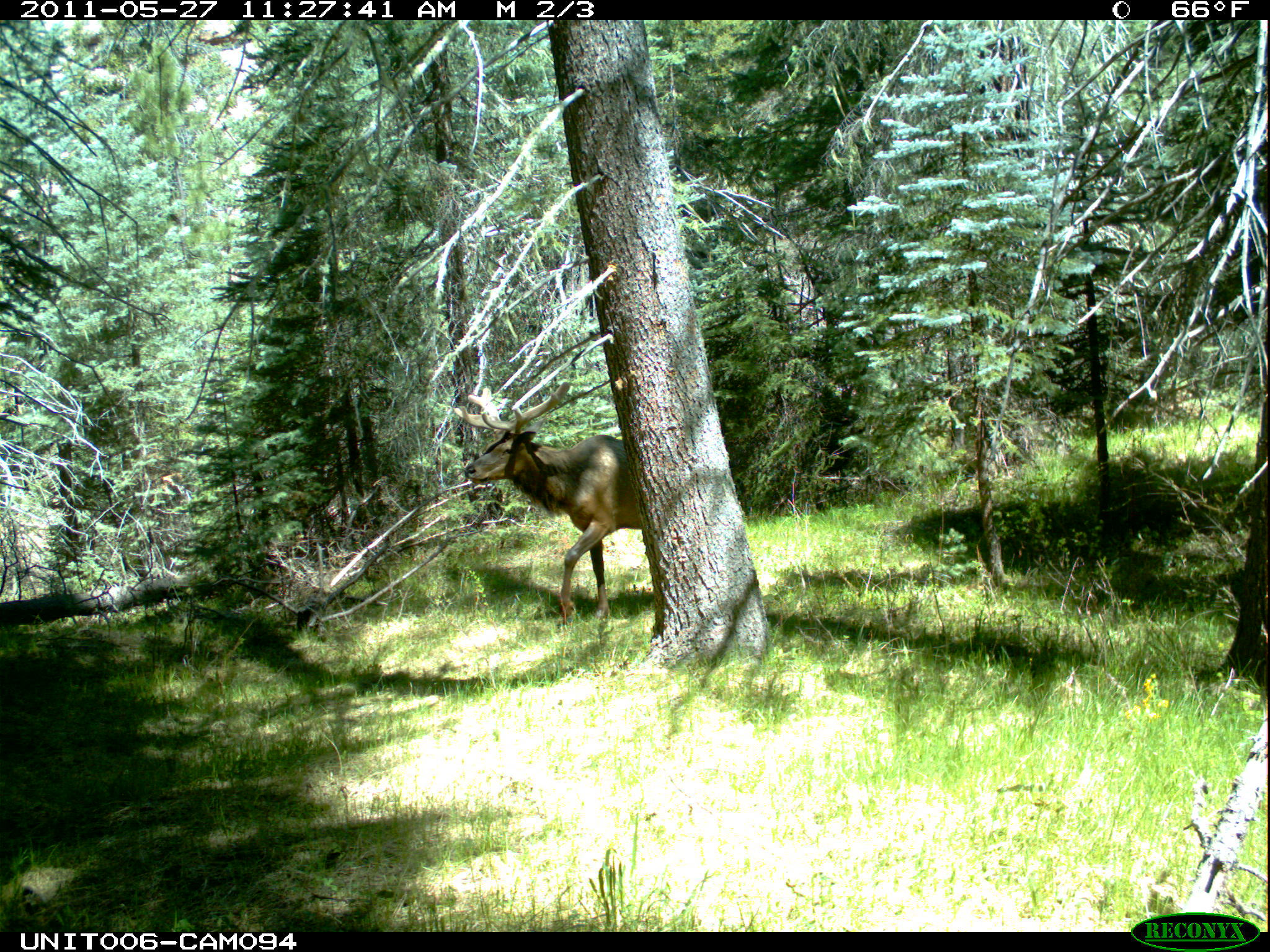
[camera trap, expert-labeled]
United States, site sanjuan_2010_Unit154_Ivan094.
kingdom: Animalia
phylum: Chordata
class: Mammalia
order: Artiodactyla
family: Cervidae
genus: Cervus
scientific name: Cervus elaphus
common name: red deer